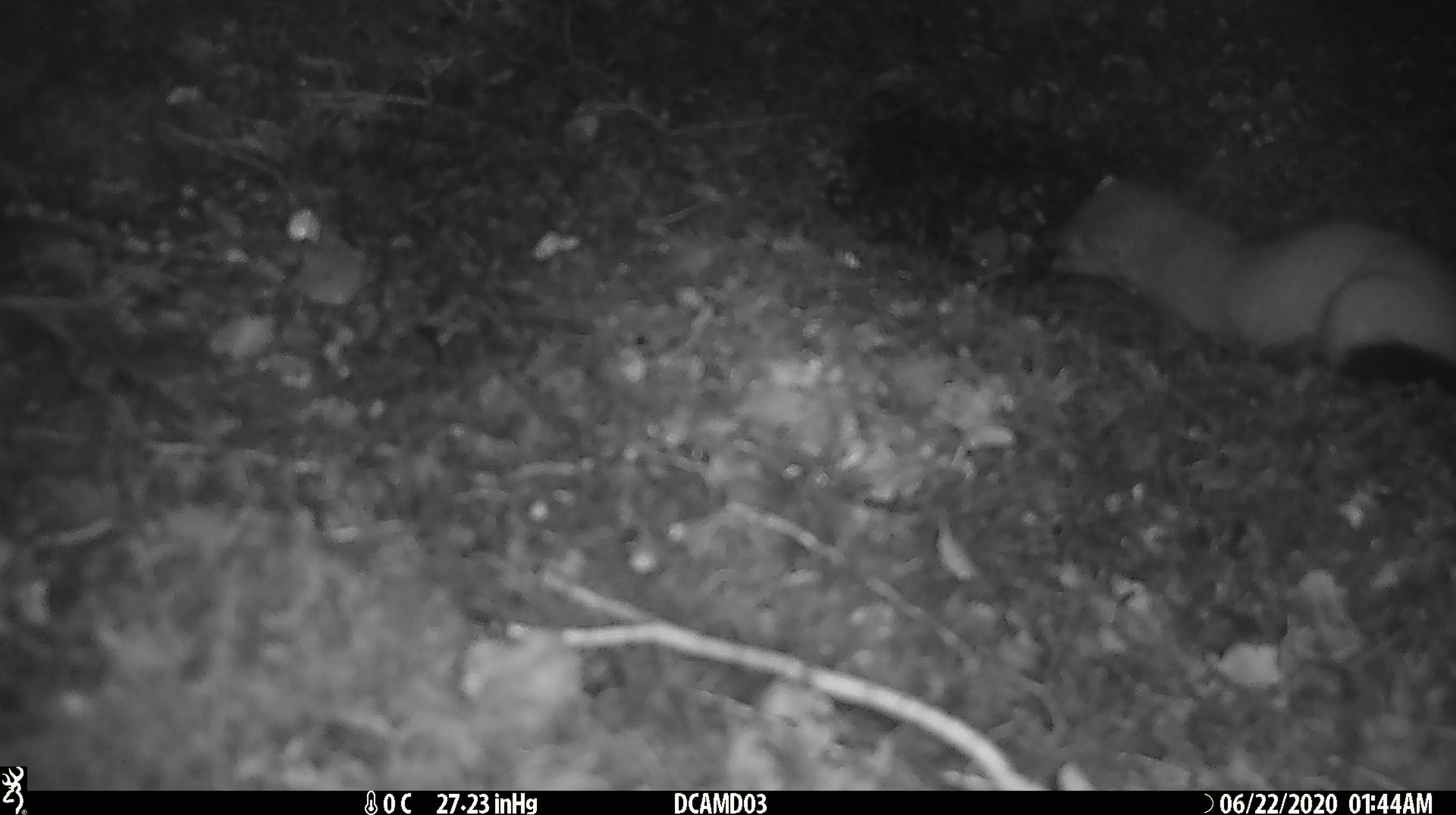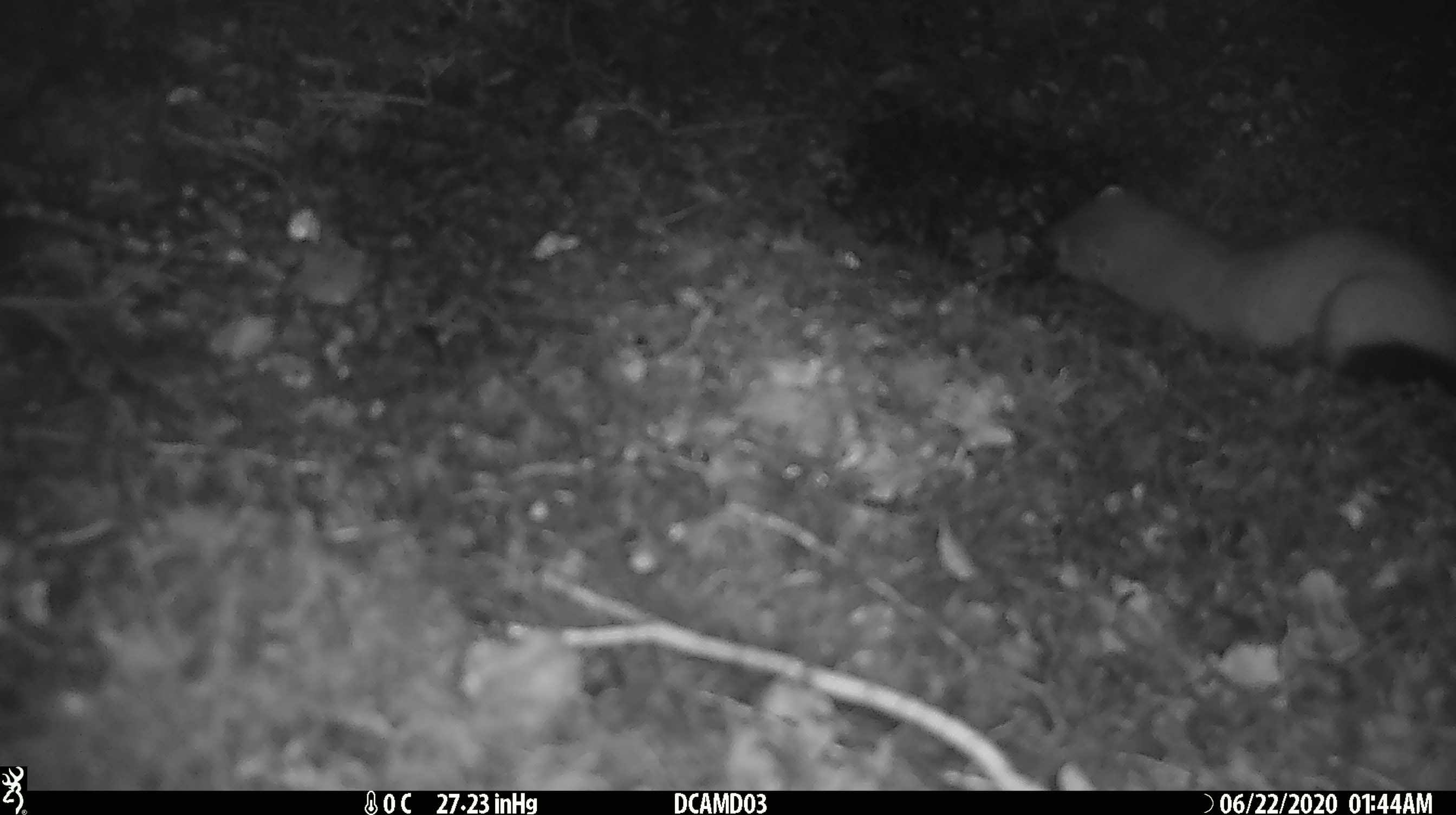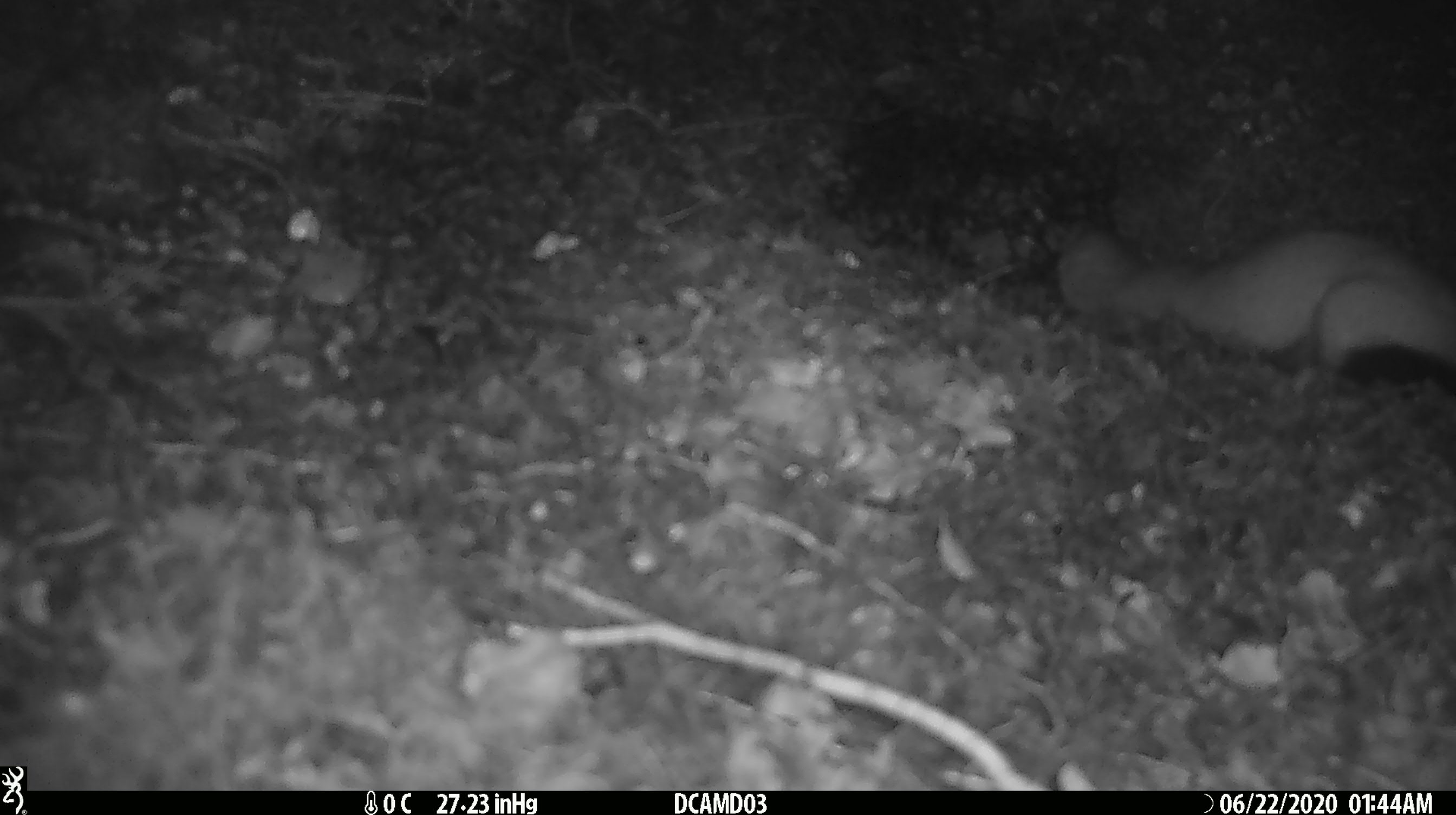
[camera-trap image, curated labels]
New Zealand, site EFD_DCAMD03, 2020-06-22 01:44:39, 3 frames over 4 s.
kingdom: Animalia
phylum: Chordata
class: Mammalia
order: Carnivora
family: Mustelidae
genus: Mustela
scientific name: Mustela erminea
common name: stoat